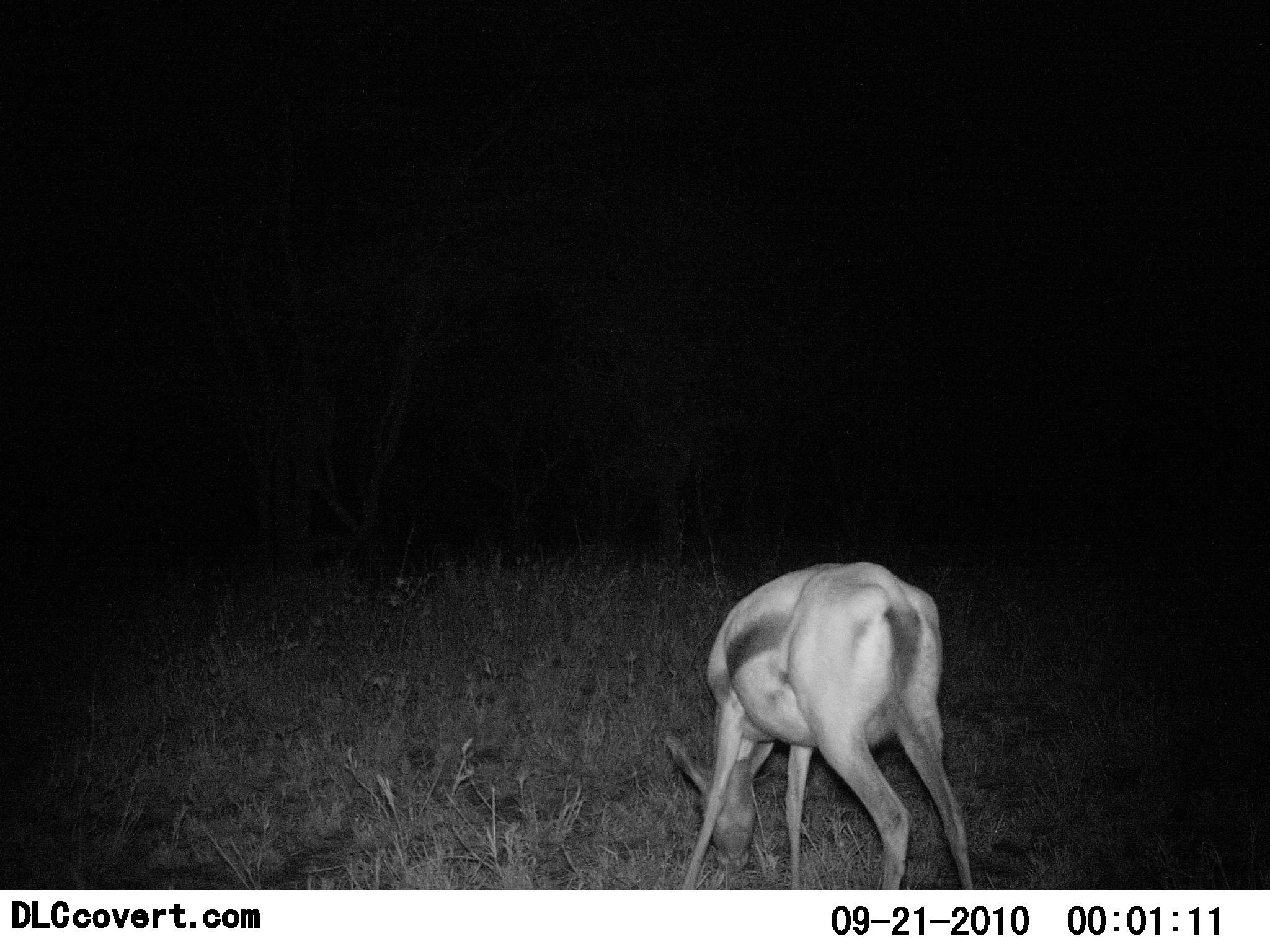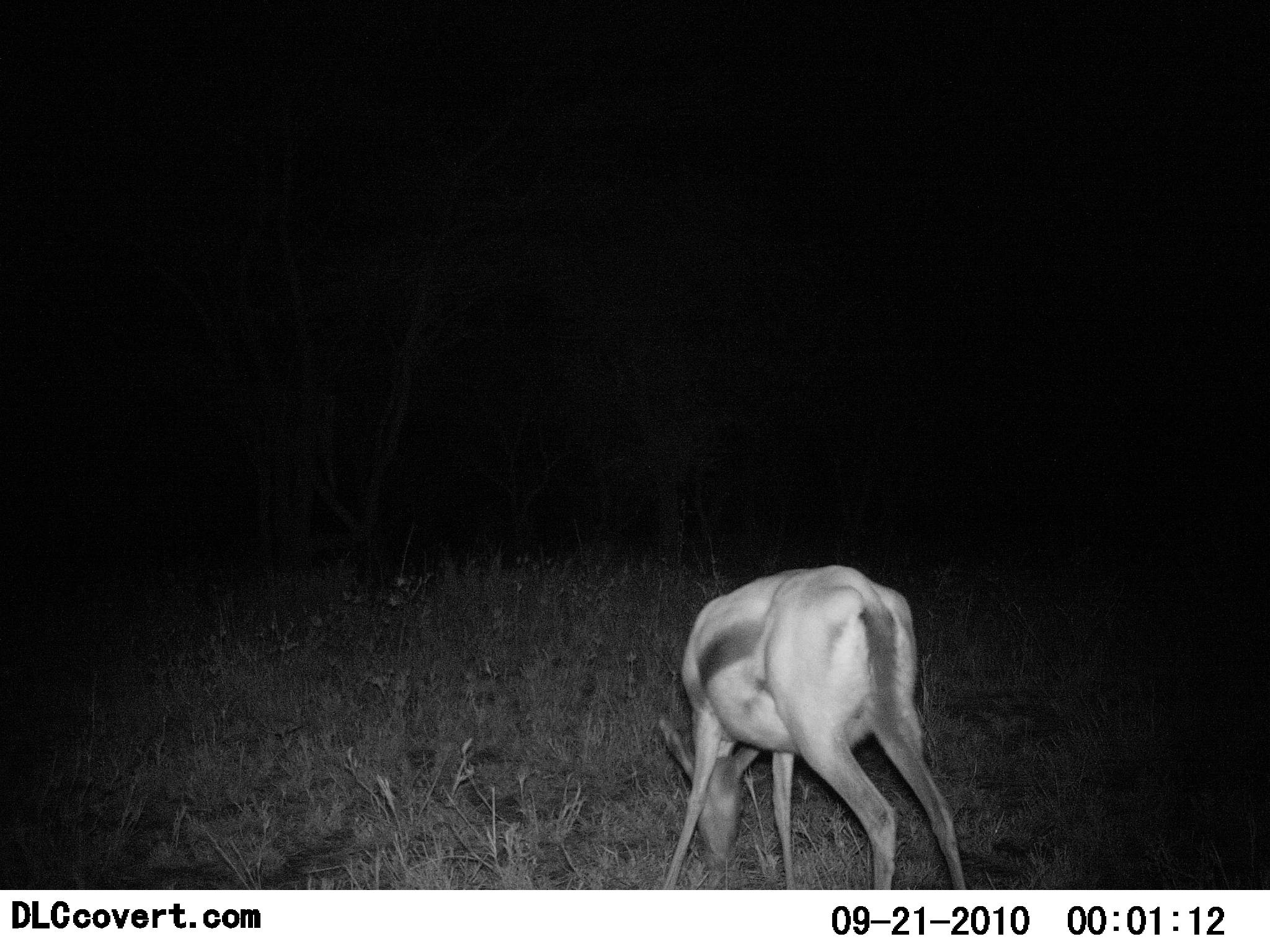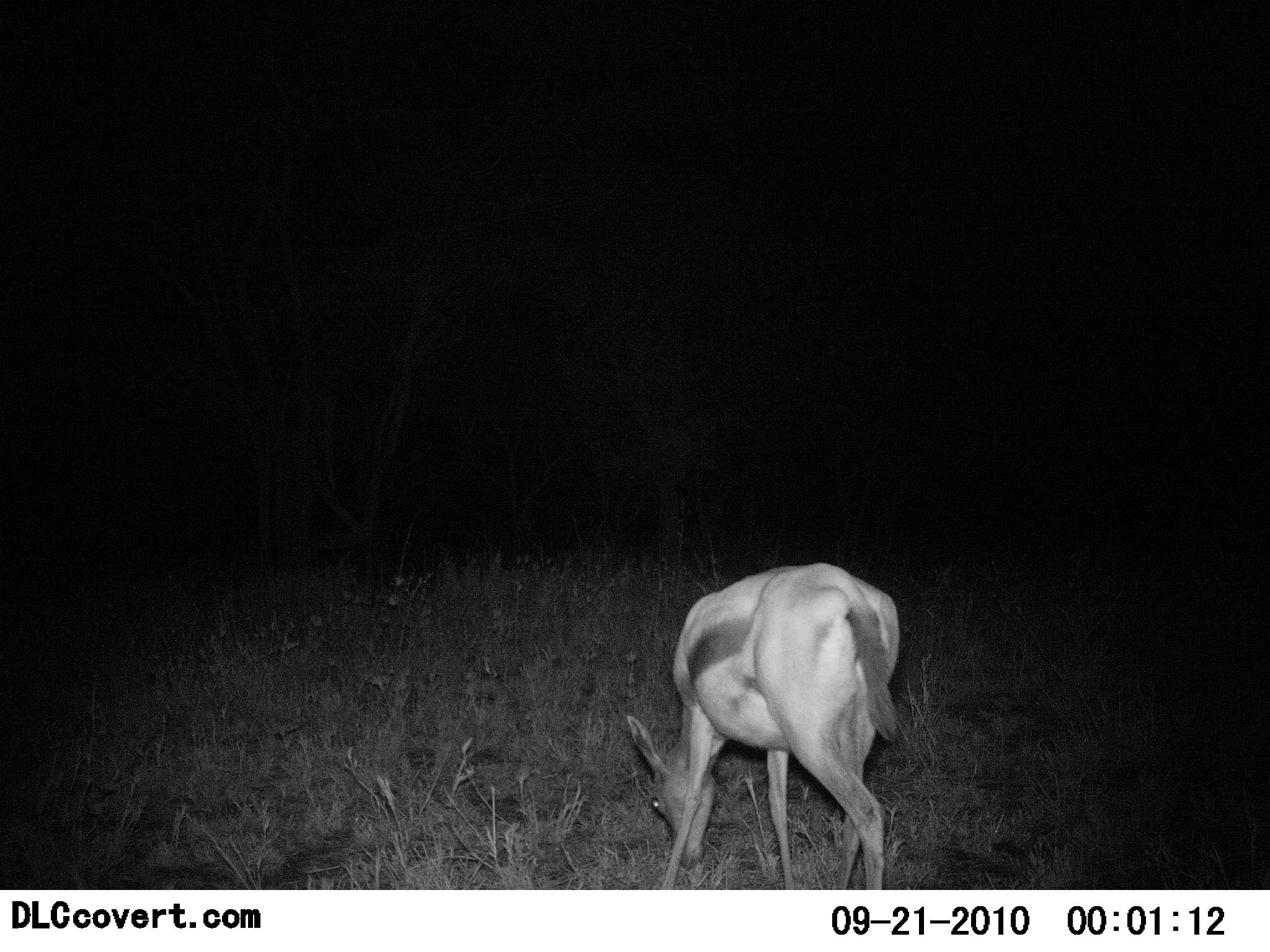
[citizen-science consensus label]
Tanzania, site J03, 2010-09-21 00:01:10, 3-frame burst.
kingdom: Animalia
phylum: Chordata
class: Mammalia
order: Artiodactyla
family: Bovidae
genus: Eudorcas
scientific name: Eudorcas thomsonii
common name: thomson's gazelle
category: gazellethomsons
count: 1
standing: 21%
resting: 0%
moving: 0%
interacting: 0%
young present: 0%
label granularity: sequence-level